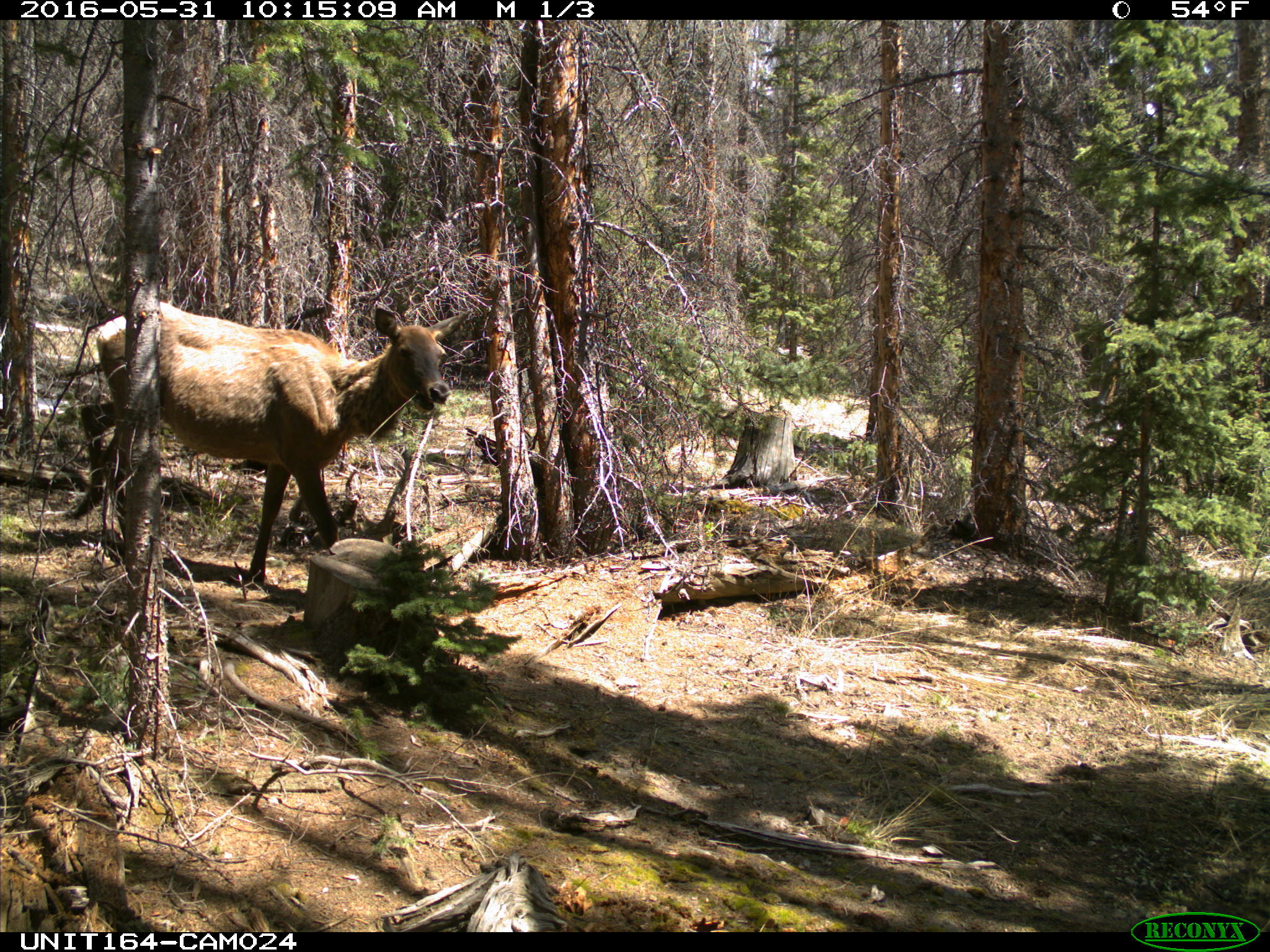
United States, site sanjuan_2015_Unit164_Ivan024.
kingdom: Animalia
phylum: Chordata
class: Mammalia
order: Artiodactyla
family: Cervidae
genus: Cervus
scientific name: Cervus elaphus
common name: red deer